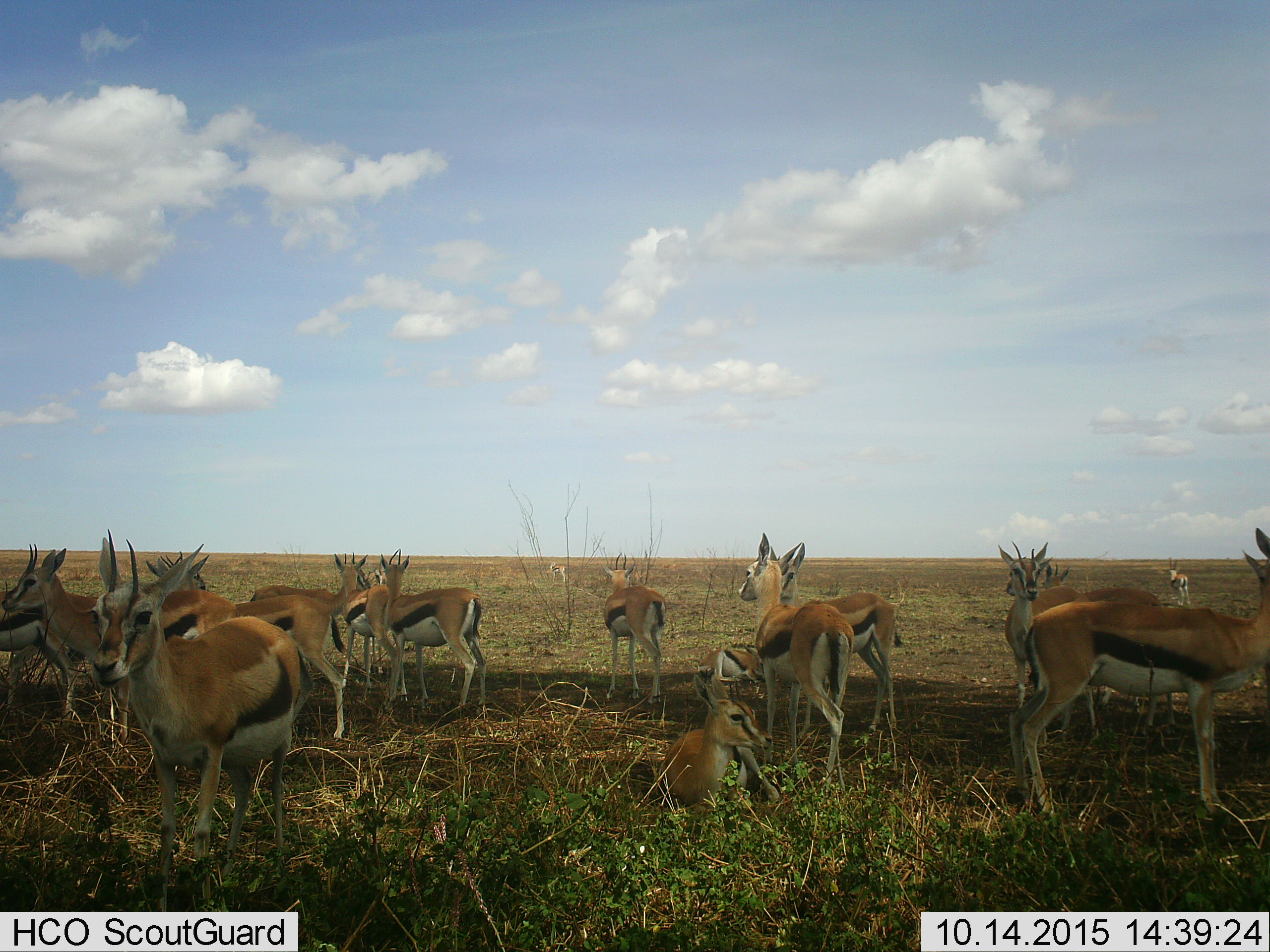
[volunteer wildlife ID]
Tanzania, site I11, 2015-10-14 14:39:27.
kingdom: Animalia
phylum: Chordata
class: Mammalia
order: Artiodactyla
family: Bovidae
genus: Eudorcas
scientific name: Eudorcas thomsonii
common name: thomson's gazelle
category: gazellethomsons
Gazellethomsons (thomson's gazelle) (Eudorcas thomsonii), count 11-50. Behavior (volunteer vote fractions): standing 100%, resting 78%, moving 22%, interacting 11%. Young present (vote fraction): 11%. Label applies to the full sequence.